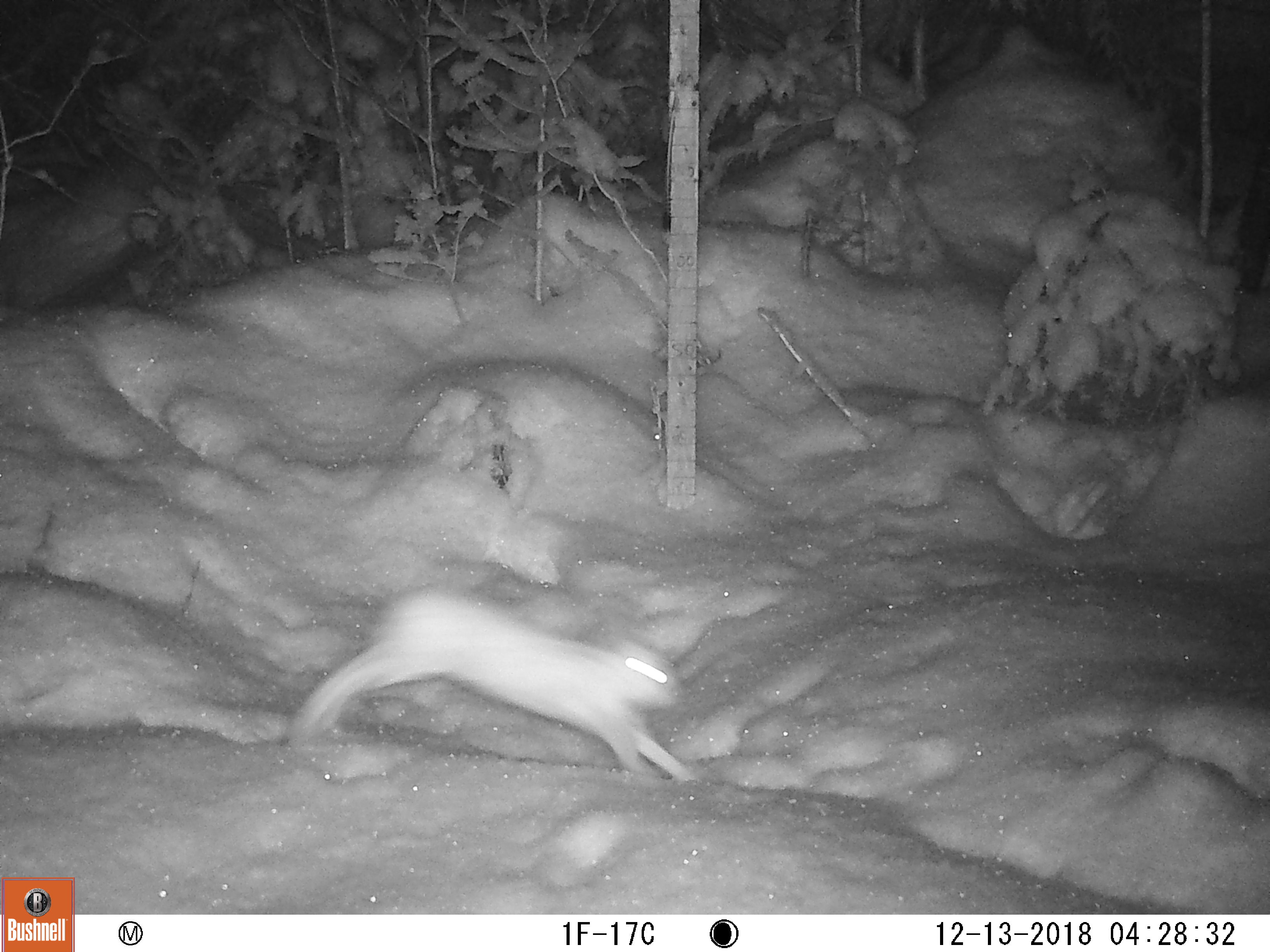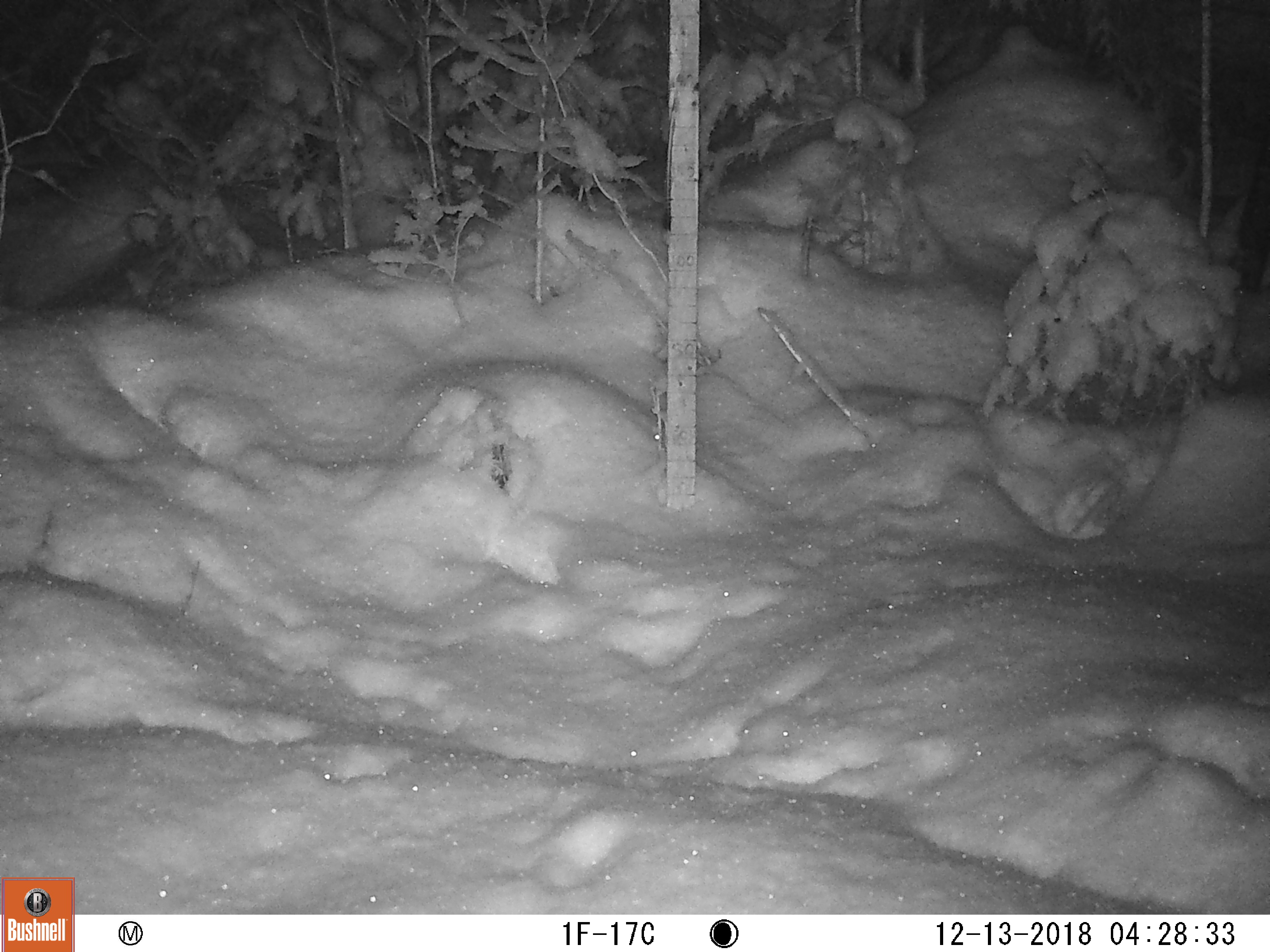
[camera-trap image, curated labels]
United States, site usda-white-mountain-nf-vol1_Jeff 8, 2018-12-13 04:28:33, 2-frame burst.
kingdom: Animalia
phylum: Chordata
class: Mammalia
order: Lagomorpha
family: Leporidae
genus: Lepus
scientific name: Lepus americanus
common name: snowshoe hare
Snowshoe hare (Lepus americanus).